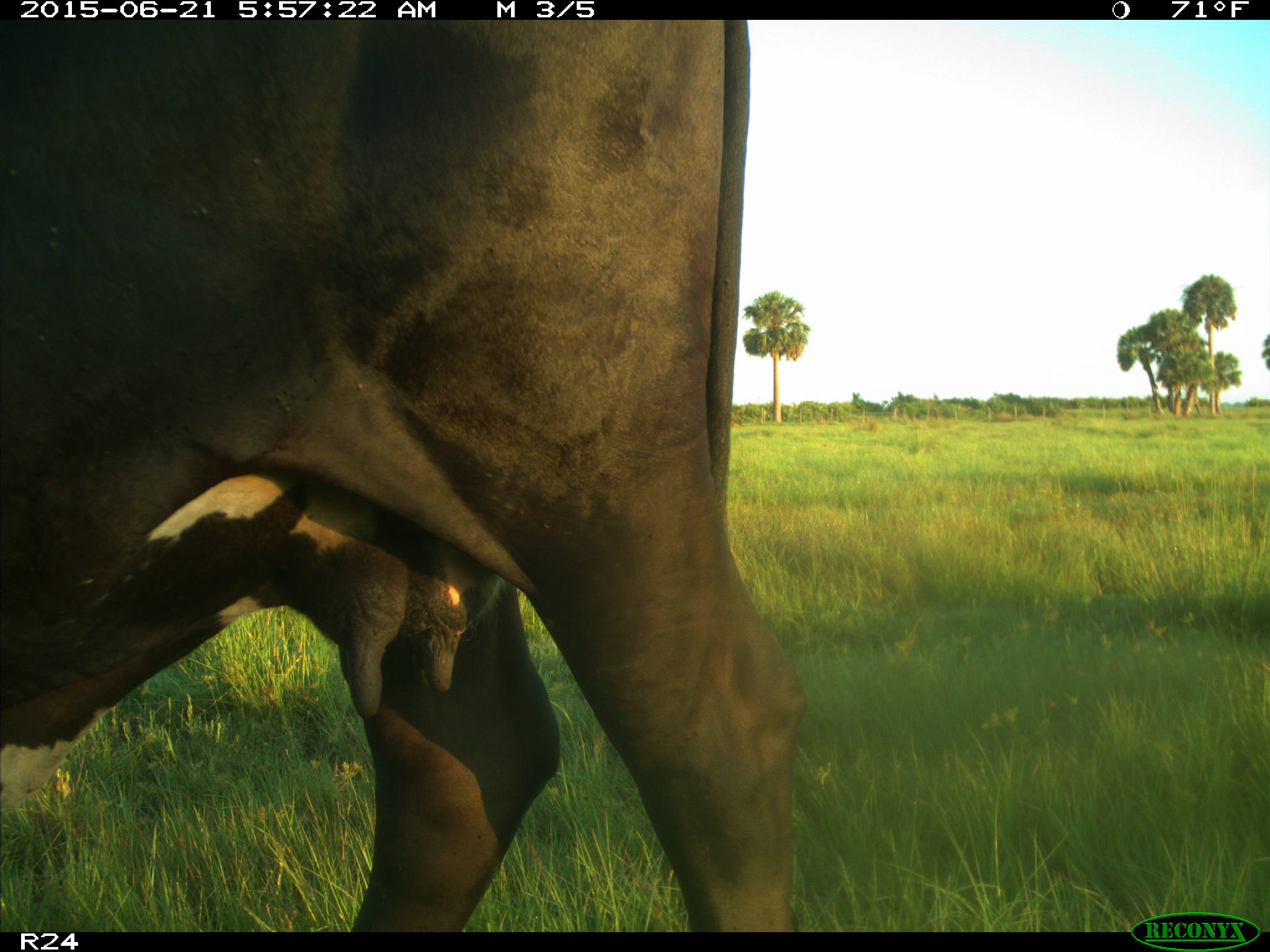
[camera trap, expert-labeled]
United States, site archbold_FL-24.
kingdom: Animalia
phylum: Chordata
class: Mammalia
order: Artiodactyla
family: Bovidae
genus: Bos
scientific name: Bos taurus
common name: domestic cow